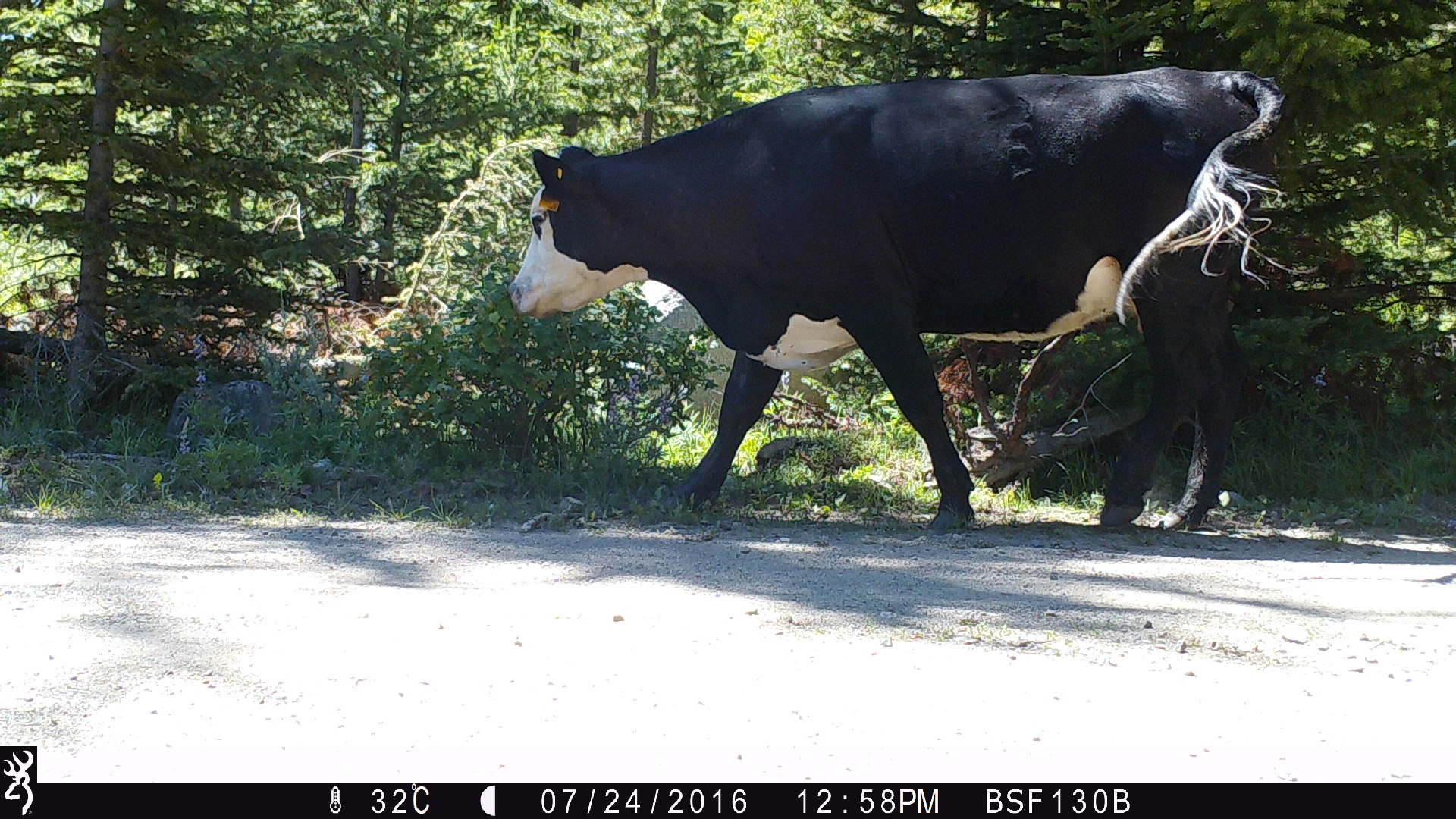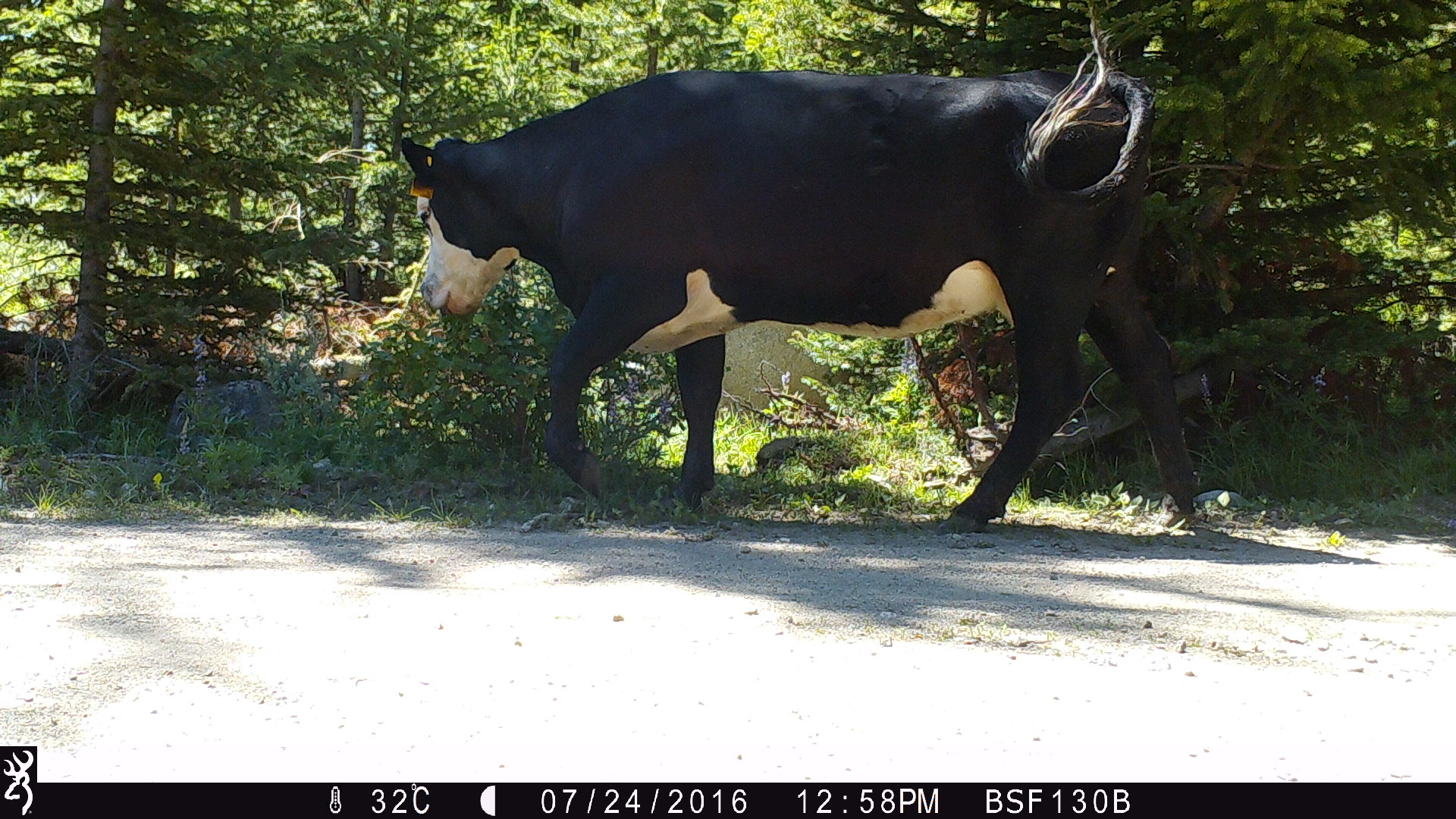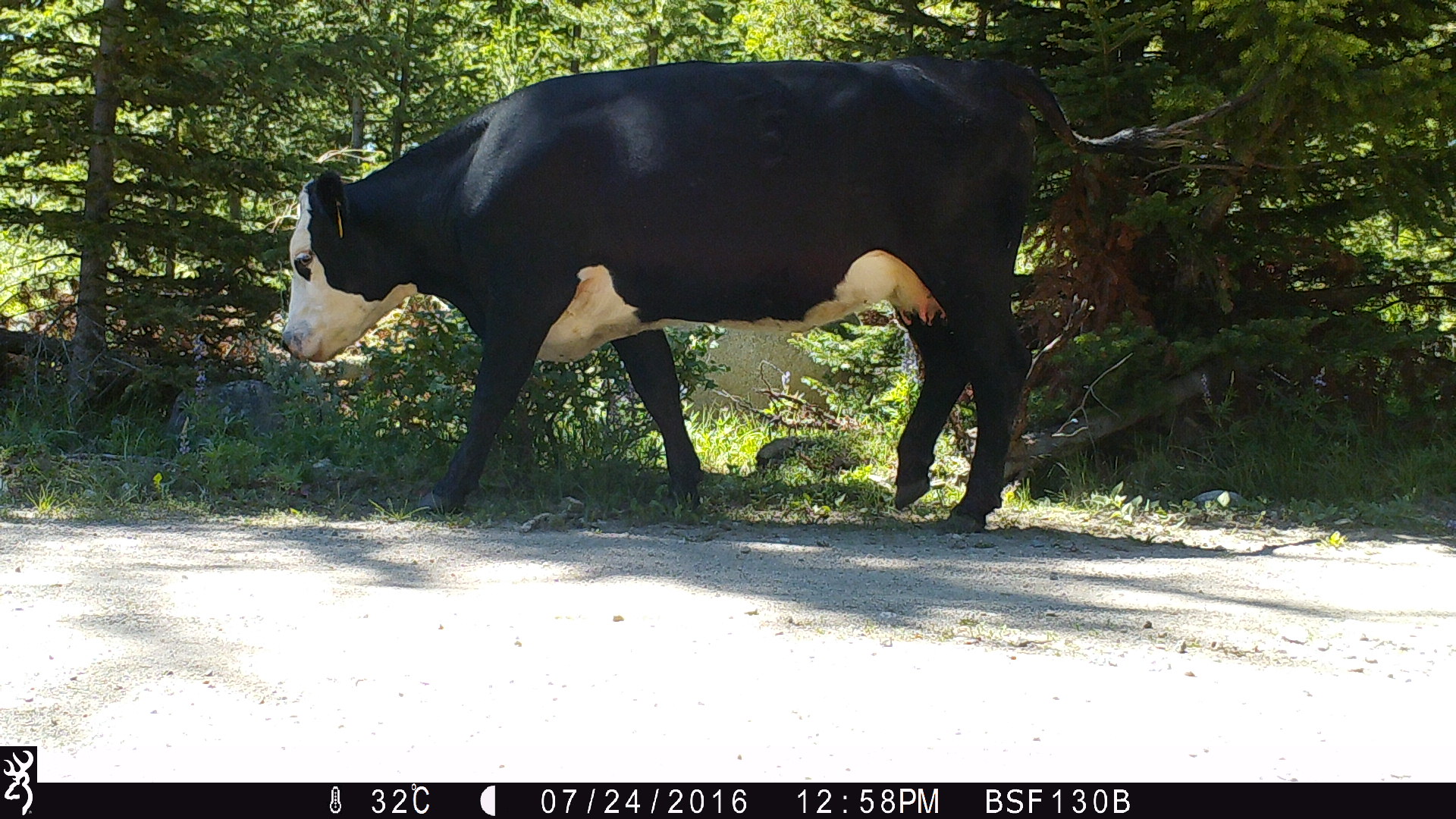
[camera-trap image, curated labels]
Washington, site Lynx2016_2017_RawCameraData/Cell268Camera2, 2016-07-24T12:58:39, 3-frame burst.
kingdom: Animalia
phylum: Chordata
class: Mammalia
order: Artiodactyla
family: Bovidae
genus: Bos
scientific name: Bos taurus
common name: domestic cattle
Domestic cattle (Bos taurus). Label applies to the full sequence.